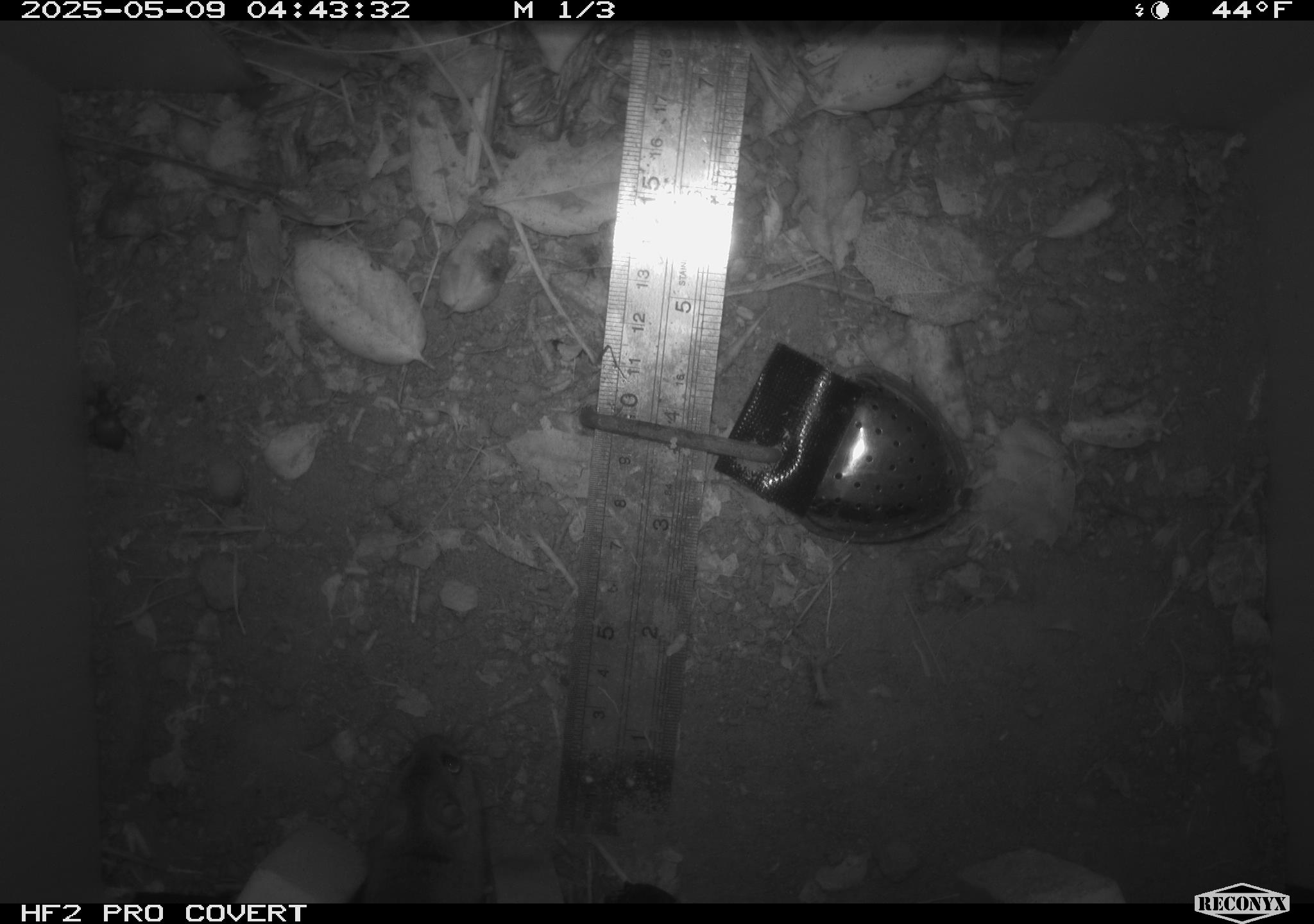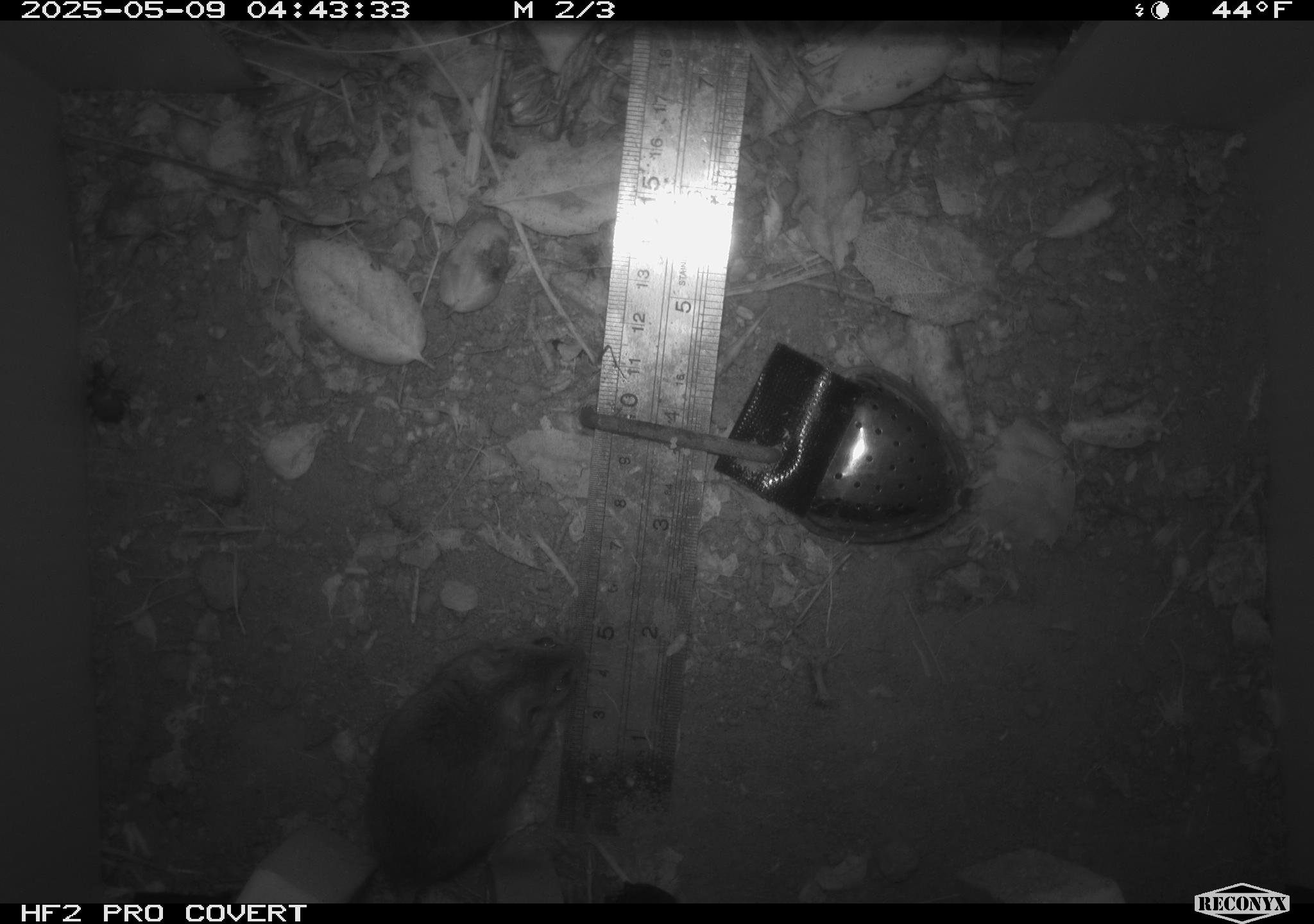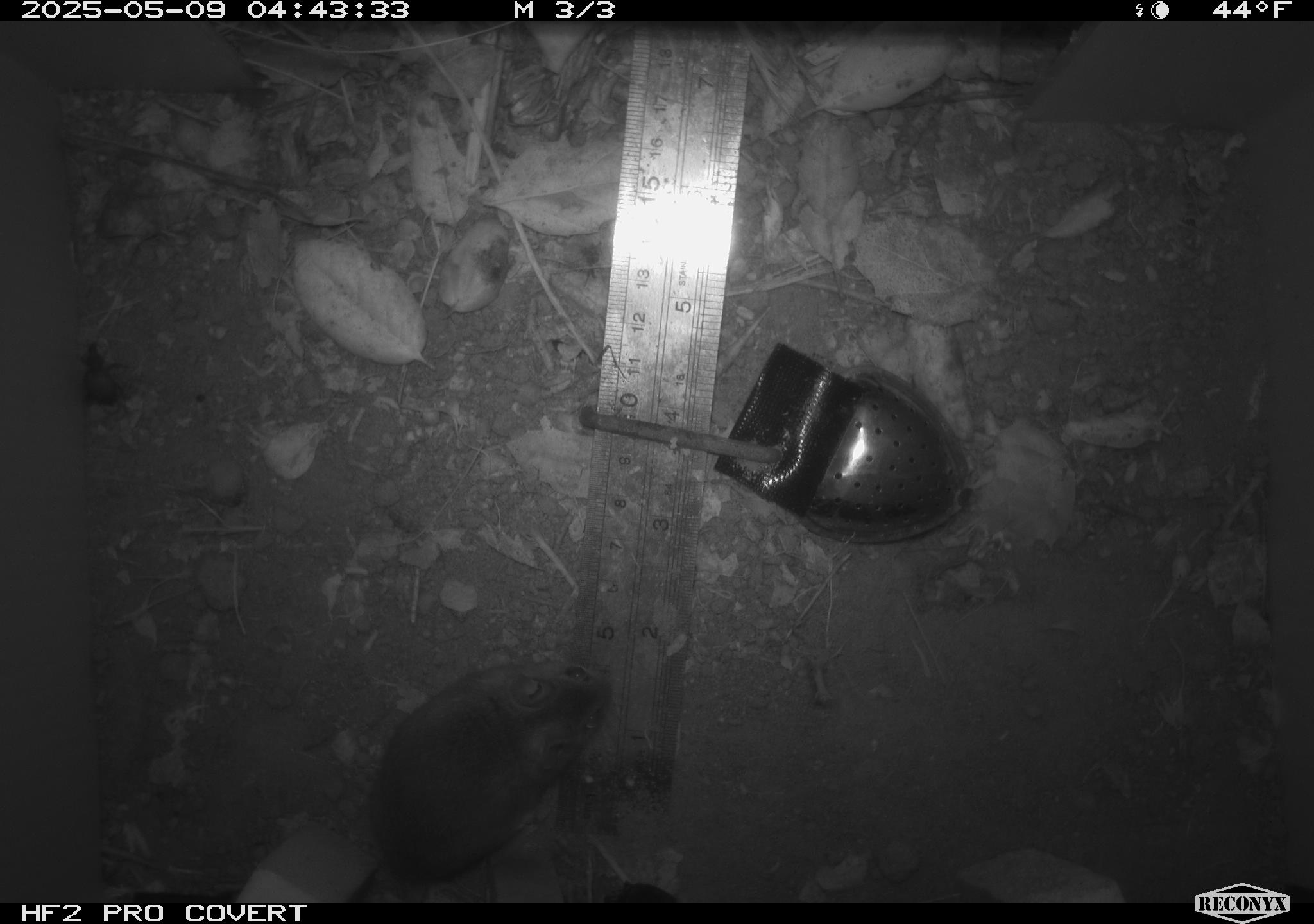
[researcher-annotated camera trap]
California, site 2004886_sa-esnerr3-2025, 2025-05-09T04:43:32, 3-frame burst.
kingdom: Animalia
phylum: Chordata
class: Mammalia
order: Rodentia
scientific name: Rodentia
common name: rodent